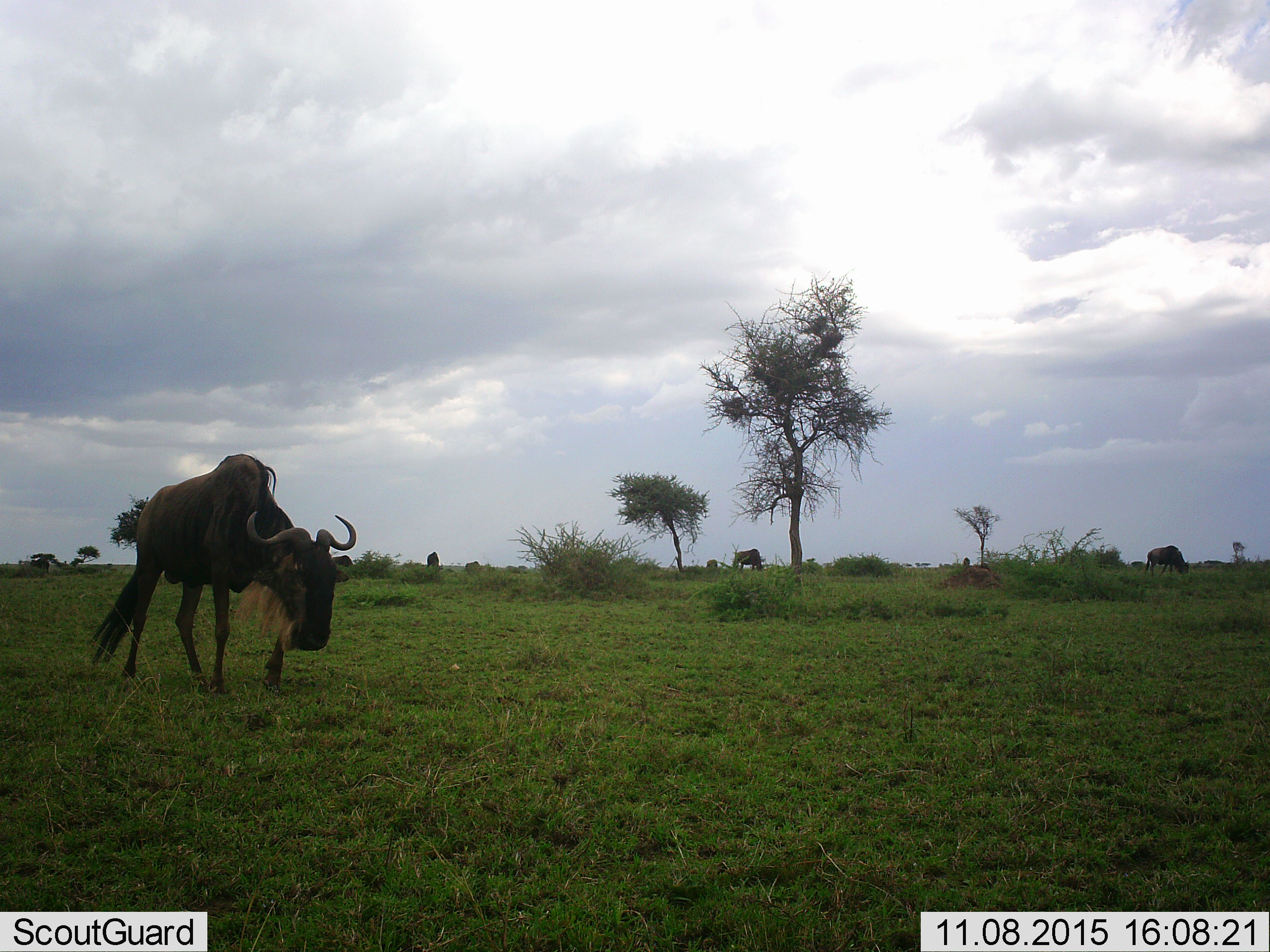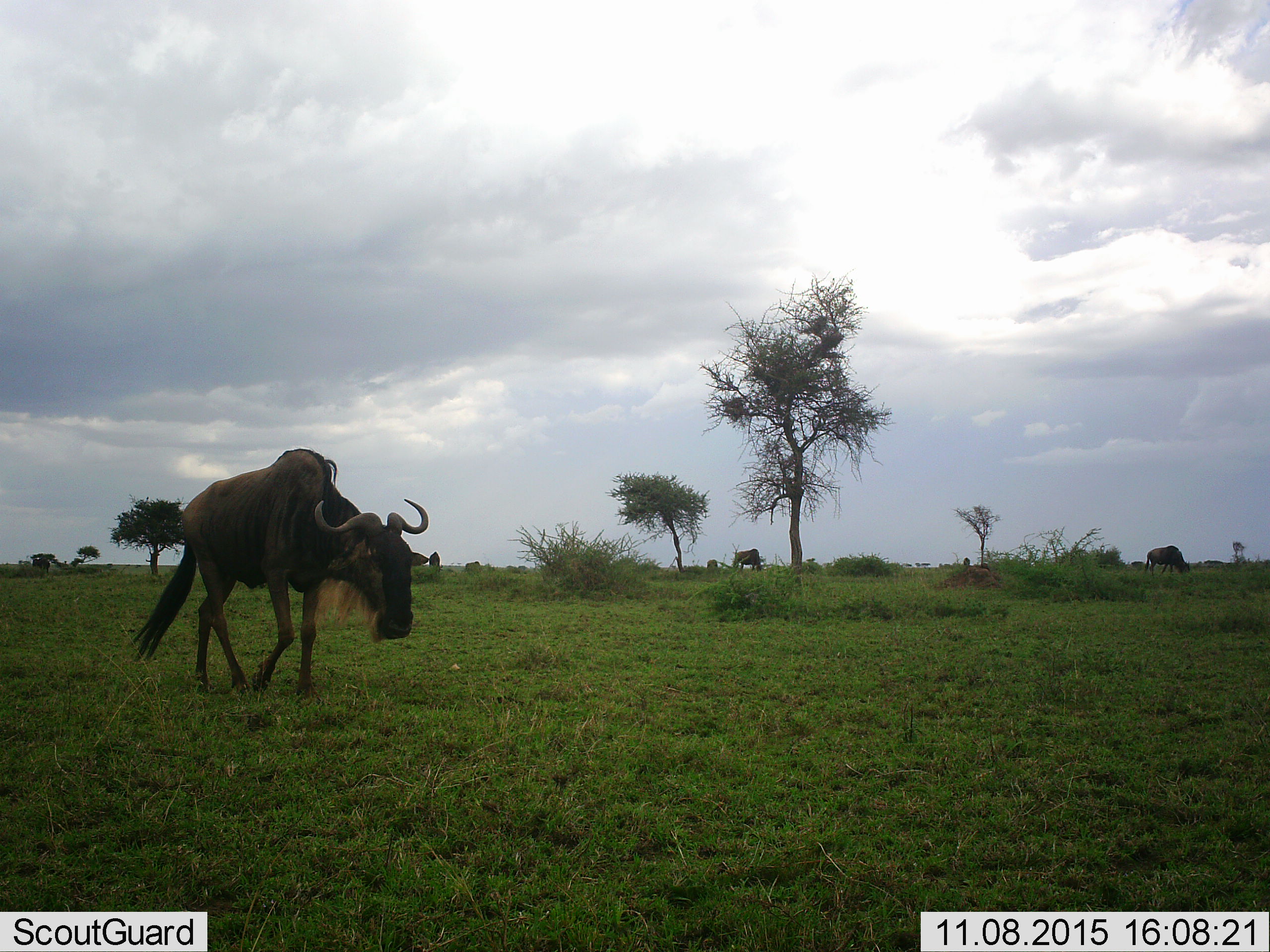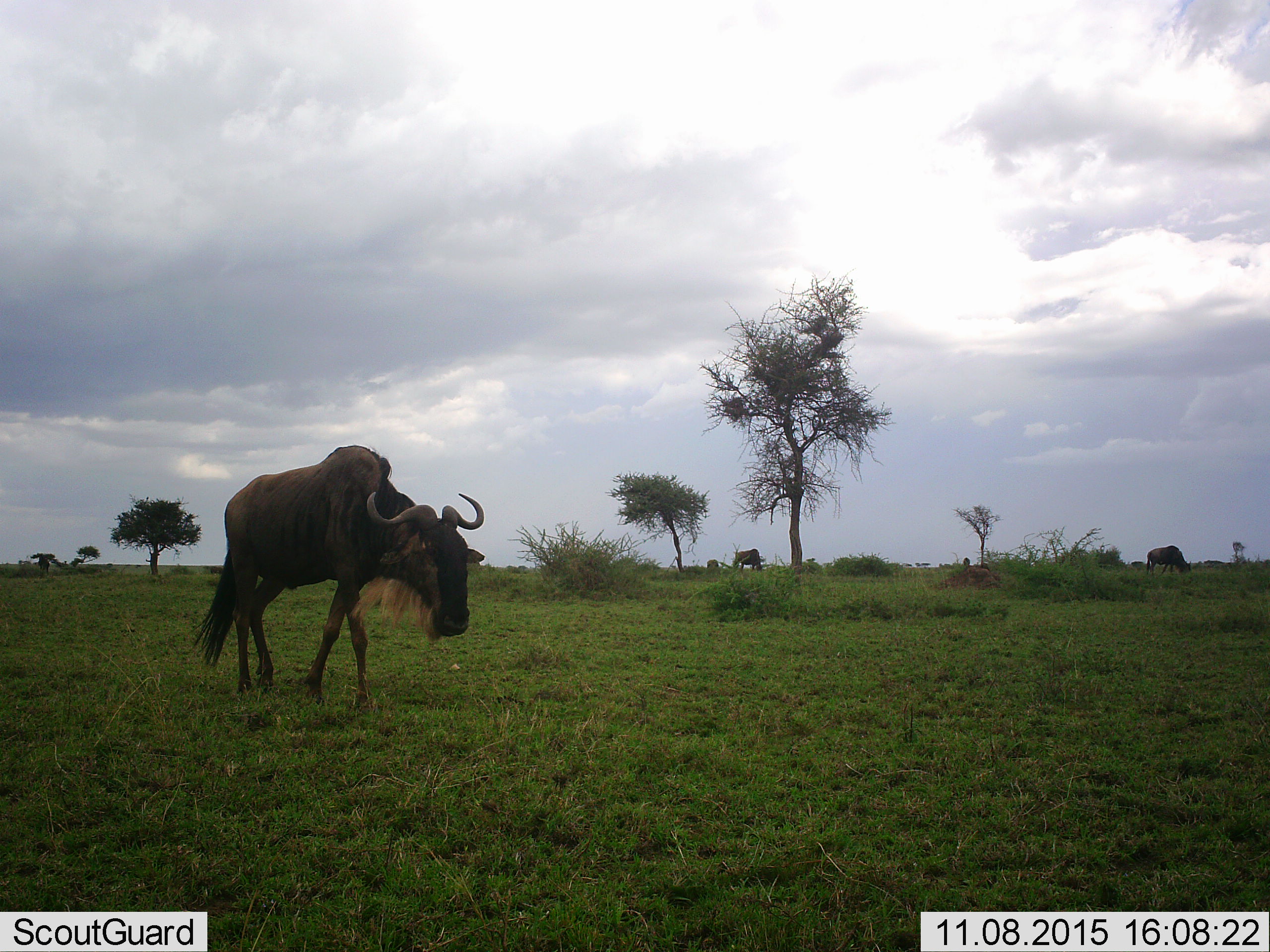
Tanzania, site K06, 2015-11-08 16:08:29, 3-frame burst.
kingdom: Animalia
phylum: Chordata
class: Mammalia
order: Artiodactyla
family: Bovidae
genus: Connochaetes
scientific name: Connochaetes taurinus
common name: blue wildebeest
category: wildebeest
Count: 5.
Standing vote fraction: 33%.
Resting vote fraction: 0%.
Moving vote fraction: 89%.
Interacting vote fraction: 0%.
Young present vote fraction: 0%.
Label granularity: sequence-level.